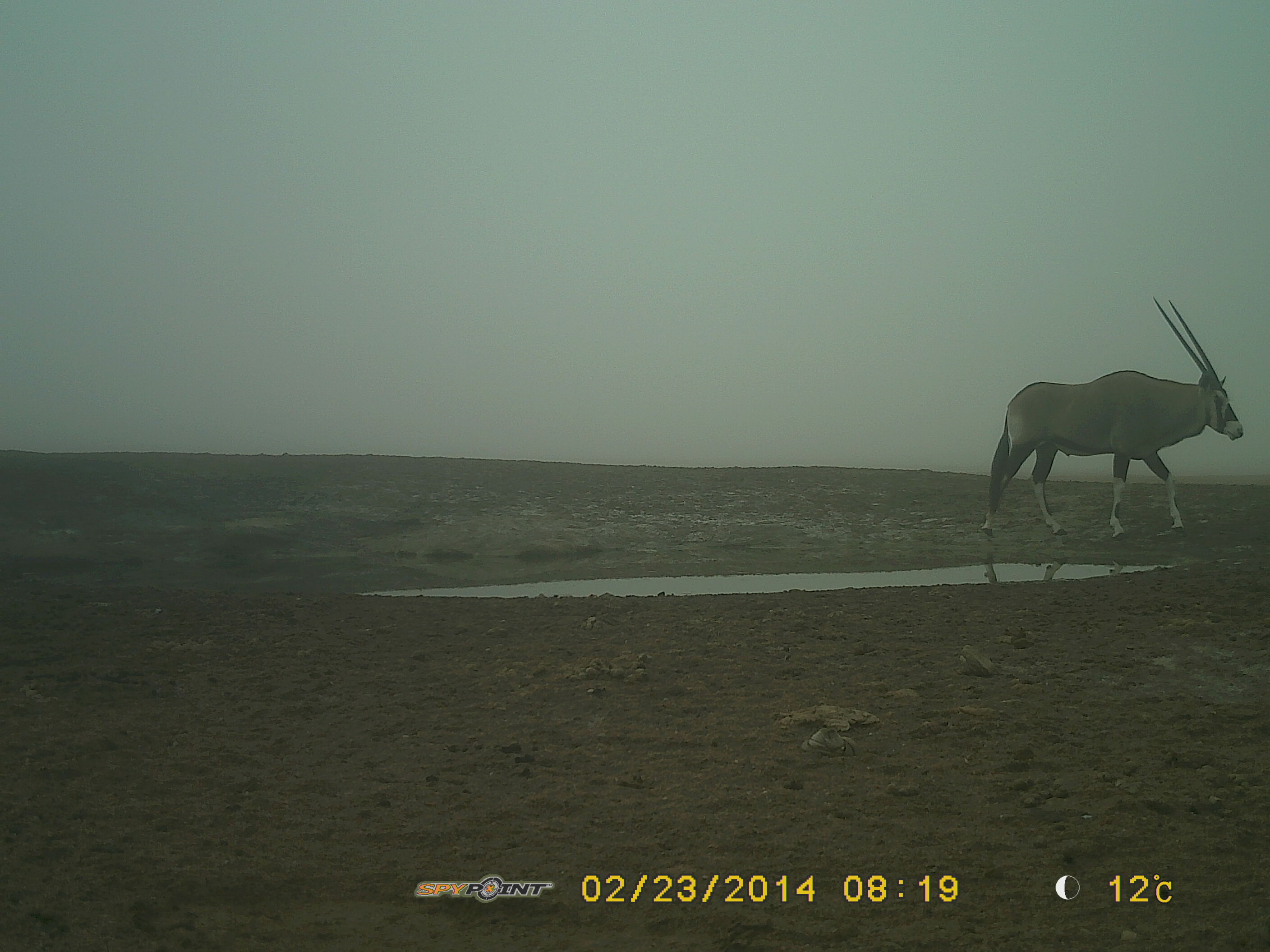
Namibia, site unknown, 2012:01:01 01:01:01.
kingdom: Animalia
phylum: Chordata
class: Mammalia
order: Artiodactyla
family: Bovidae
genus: Oryx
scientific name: Oryx gazella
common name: gemsbok